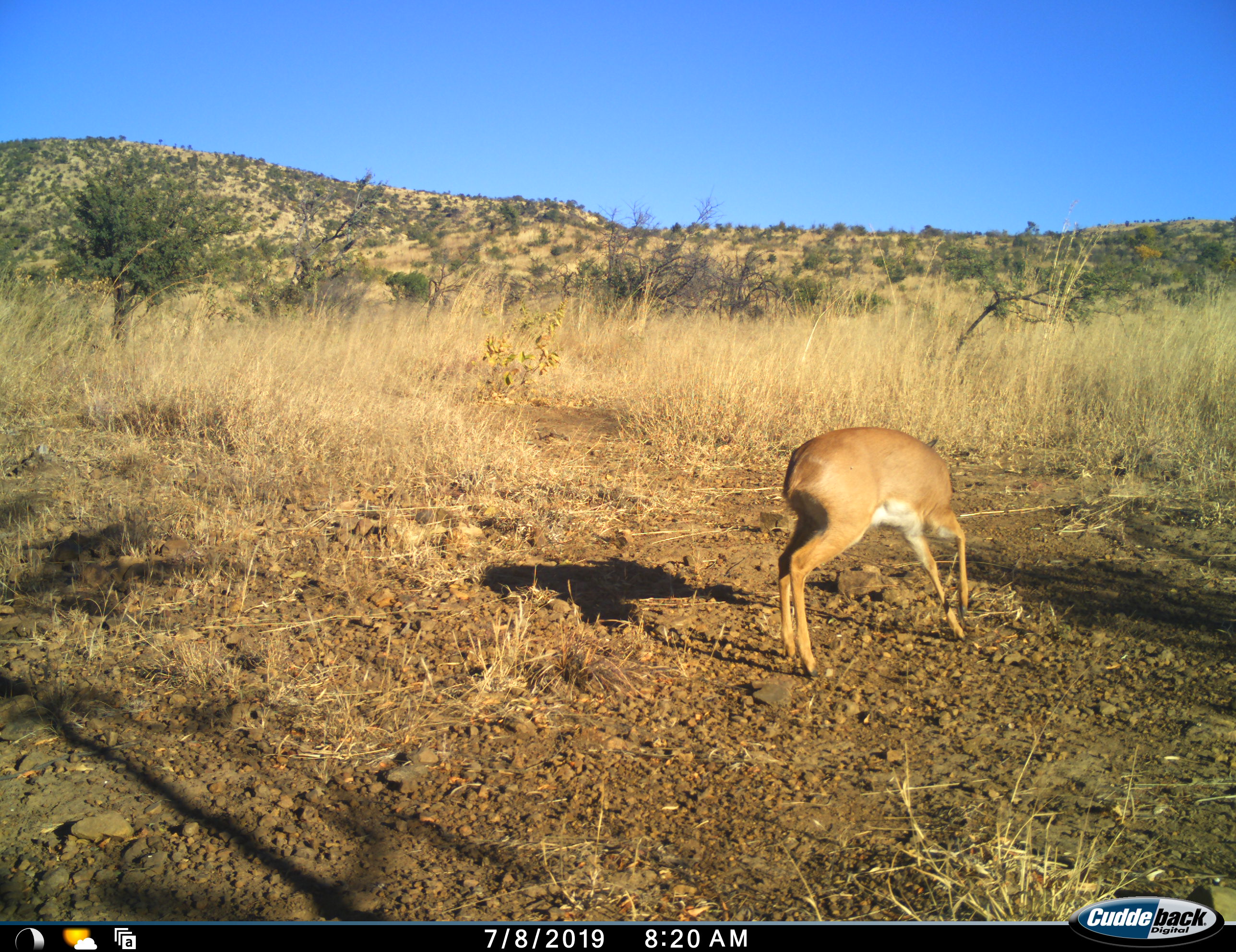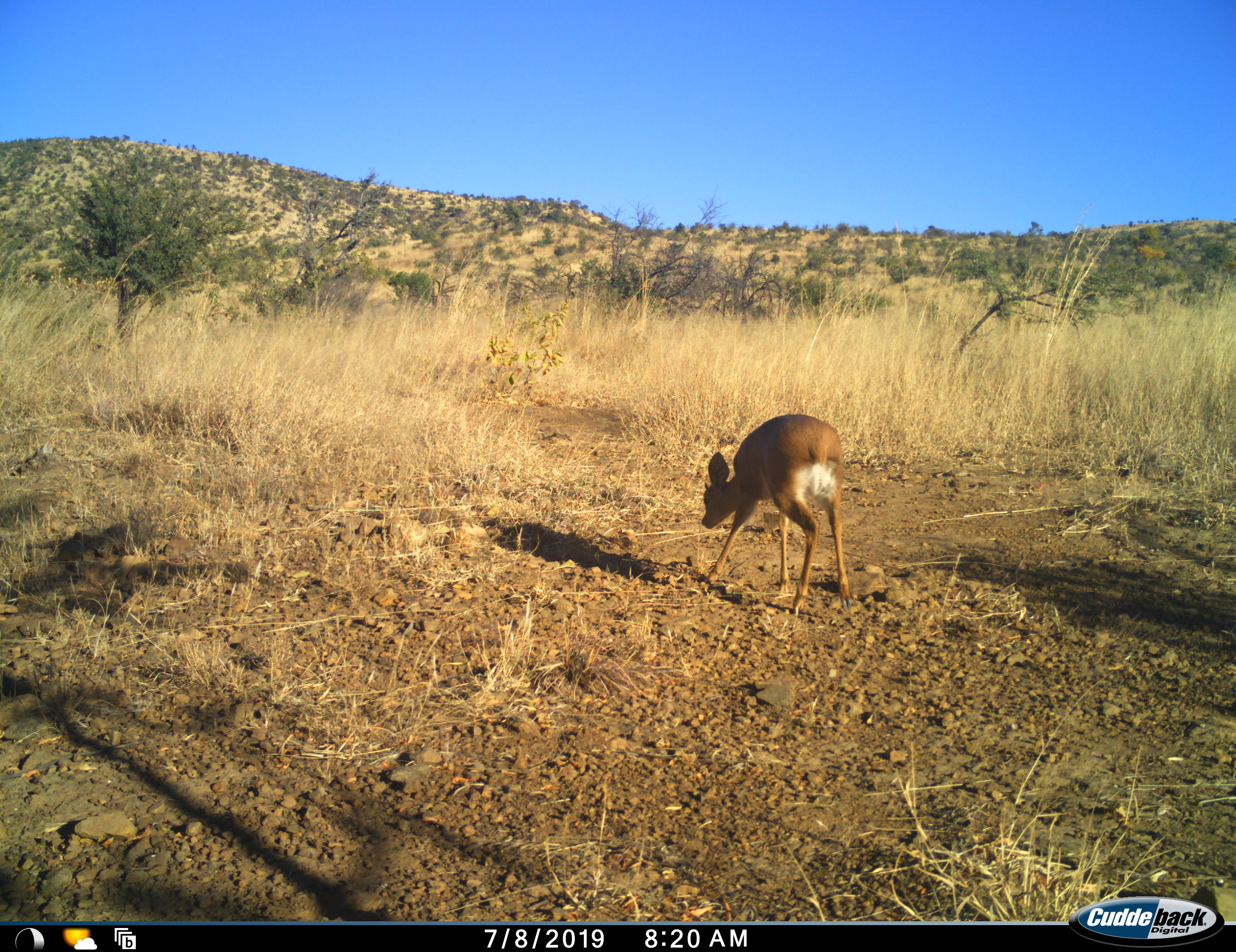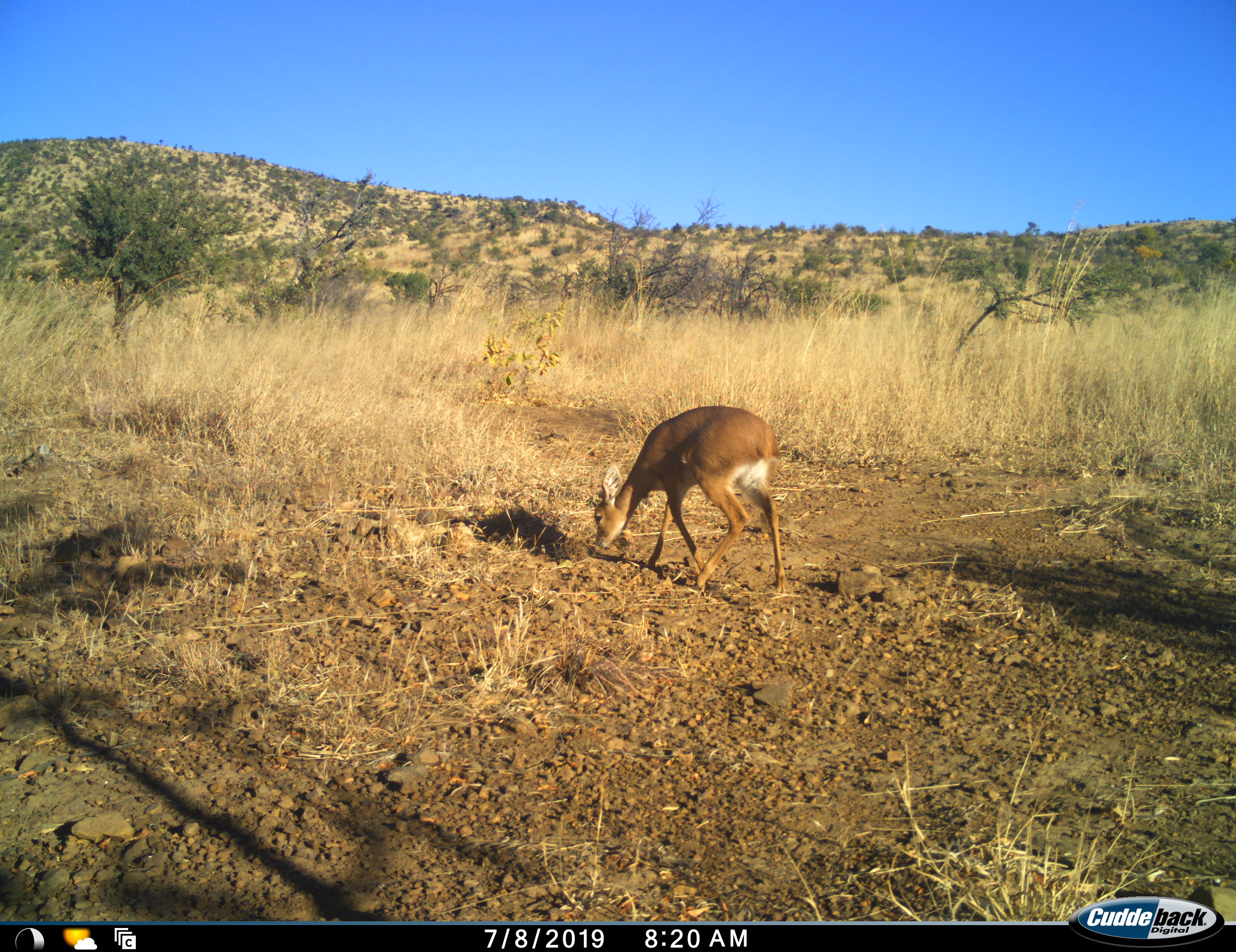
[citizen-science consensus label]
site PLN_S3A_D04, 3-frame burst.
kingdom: Animalia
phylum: Chordata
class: Mammalia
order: Artiodactyla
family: Bovidae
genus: Raphicerus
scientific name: Raphicerus campestris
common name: steenbok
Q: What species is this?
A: Steenbok (Raphicerus campestris).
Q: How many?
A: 1.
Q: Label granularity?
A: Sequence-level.